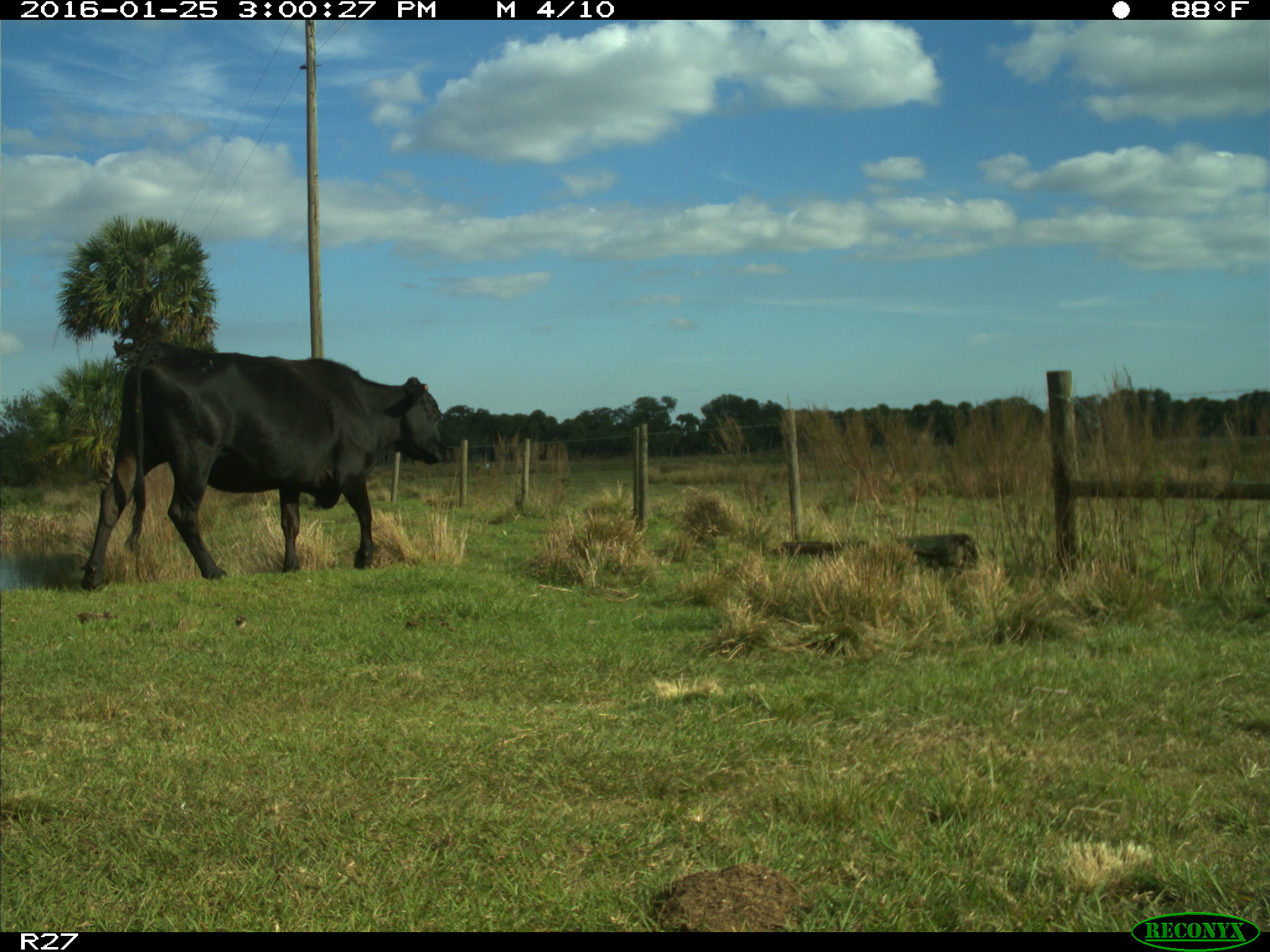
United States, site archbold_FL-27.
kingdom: Animalia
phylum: Chordata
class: Mammalia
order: Artiodactyla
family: Bovidae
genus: Bos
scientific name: Bos taurus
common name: domestic cow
Bos taurus (domestic cow).